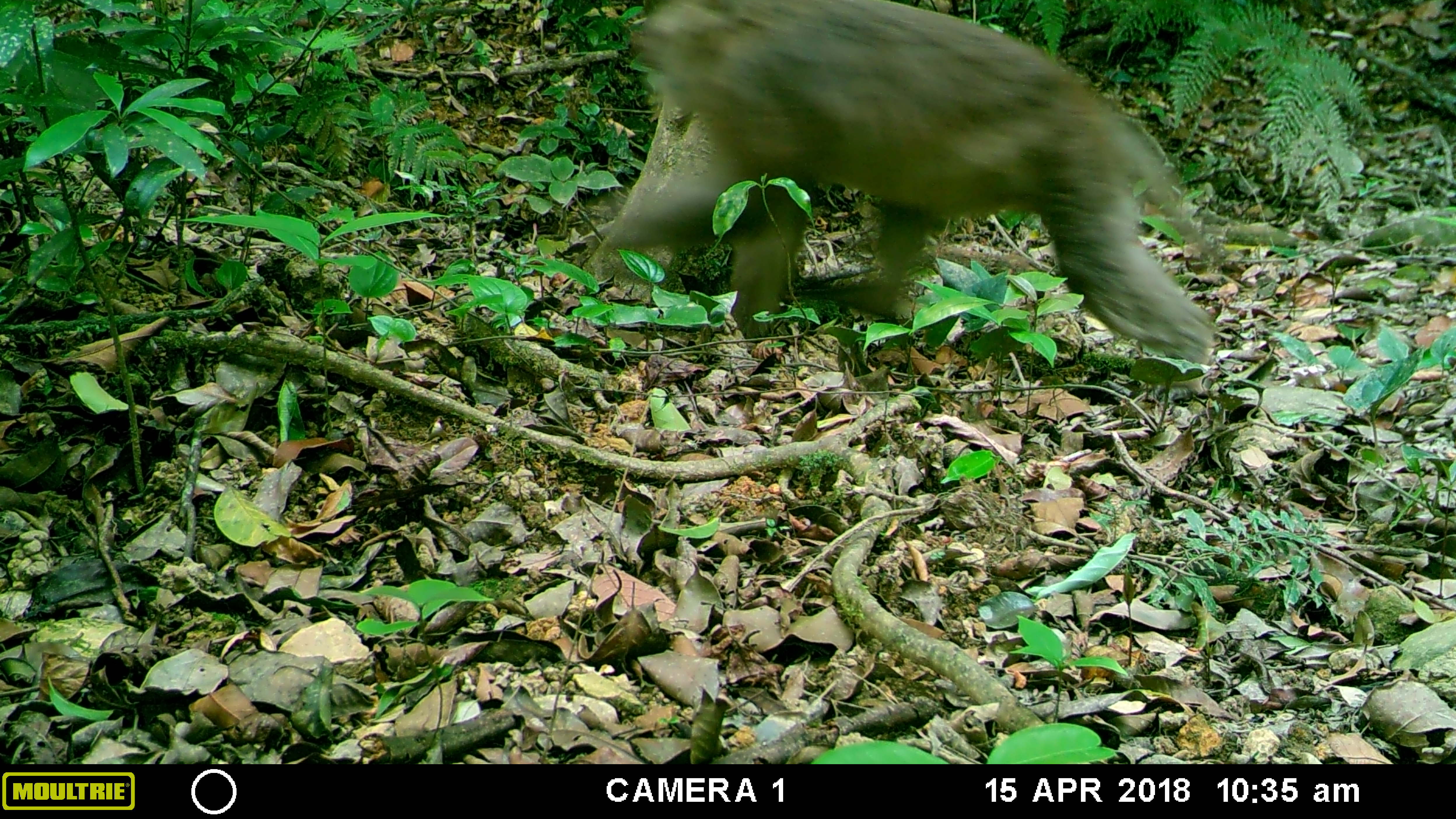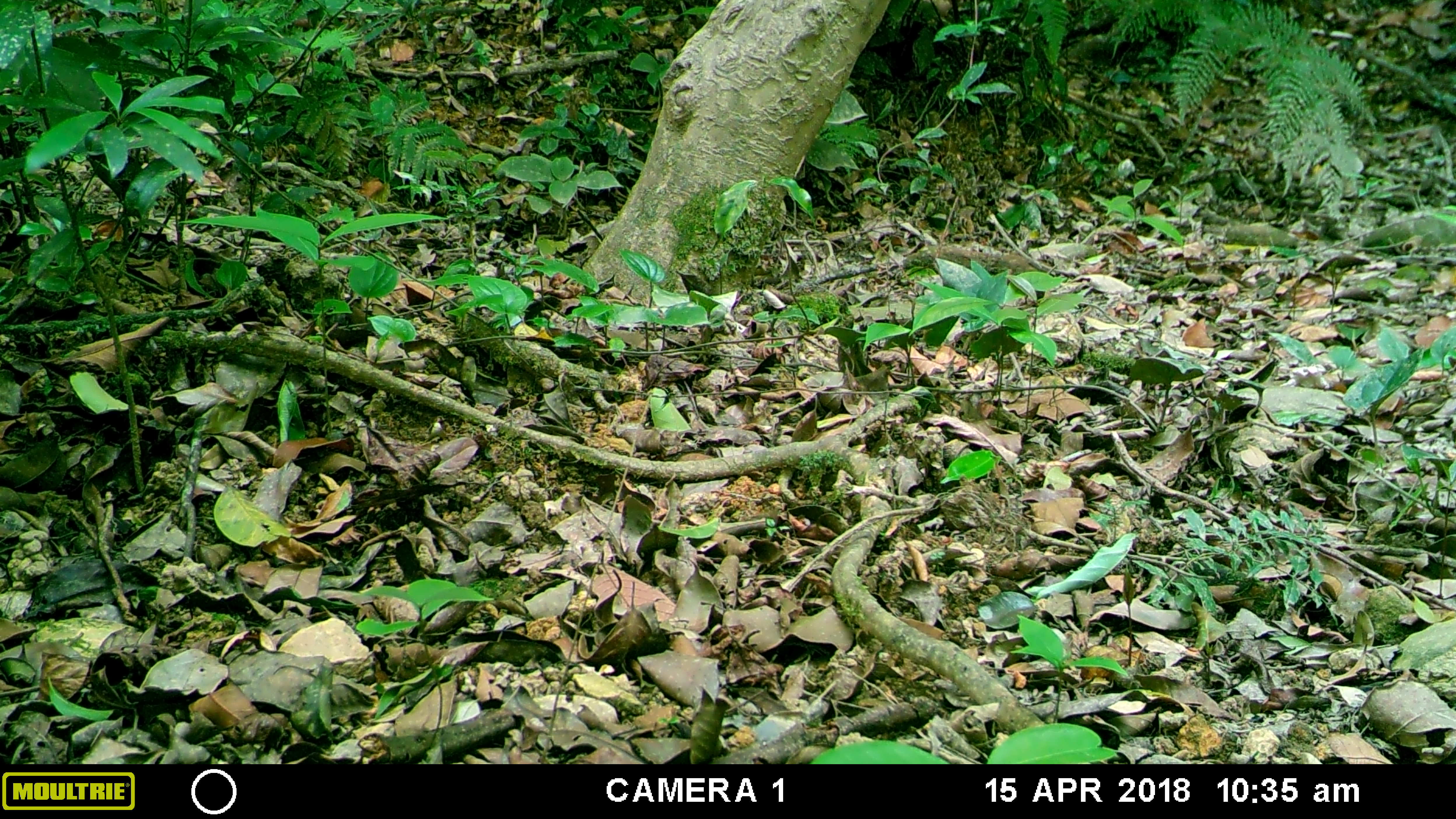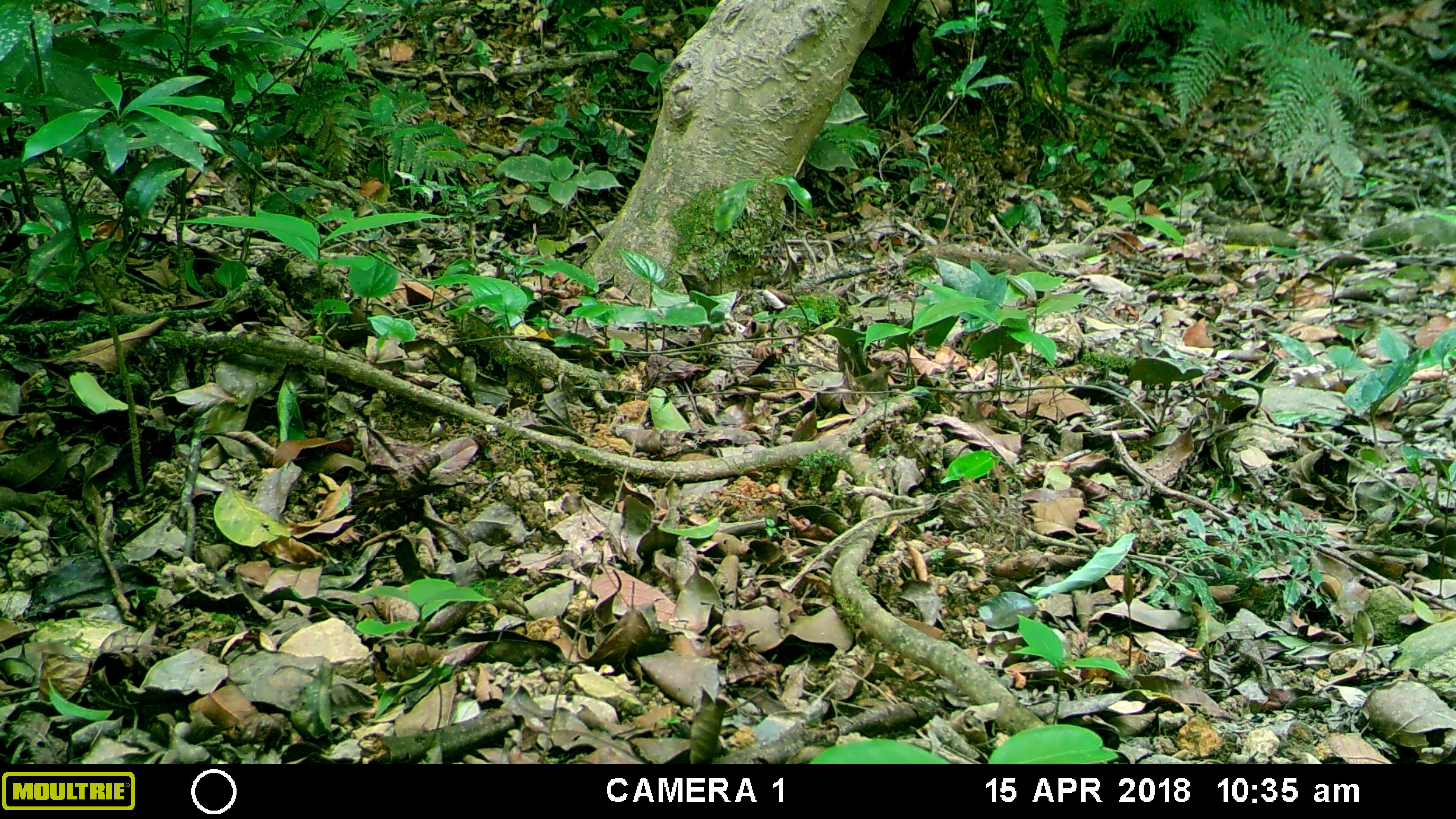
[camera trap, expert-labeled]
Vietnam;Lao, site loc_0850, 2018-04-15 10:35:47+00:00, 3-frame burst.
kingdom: Animalia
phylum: Chordata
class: Mammalia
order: Primates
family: Cercopithecidae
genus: Macaca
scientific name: Macaca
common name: macaque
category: macaque not stump tailed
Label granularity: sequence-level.